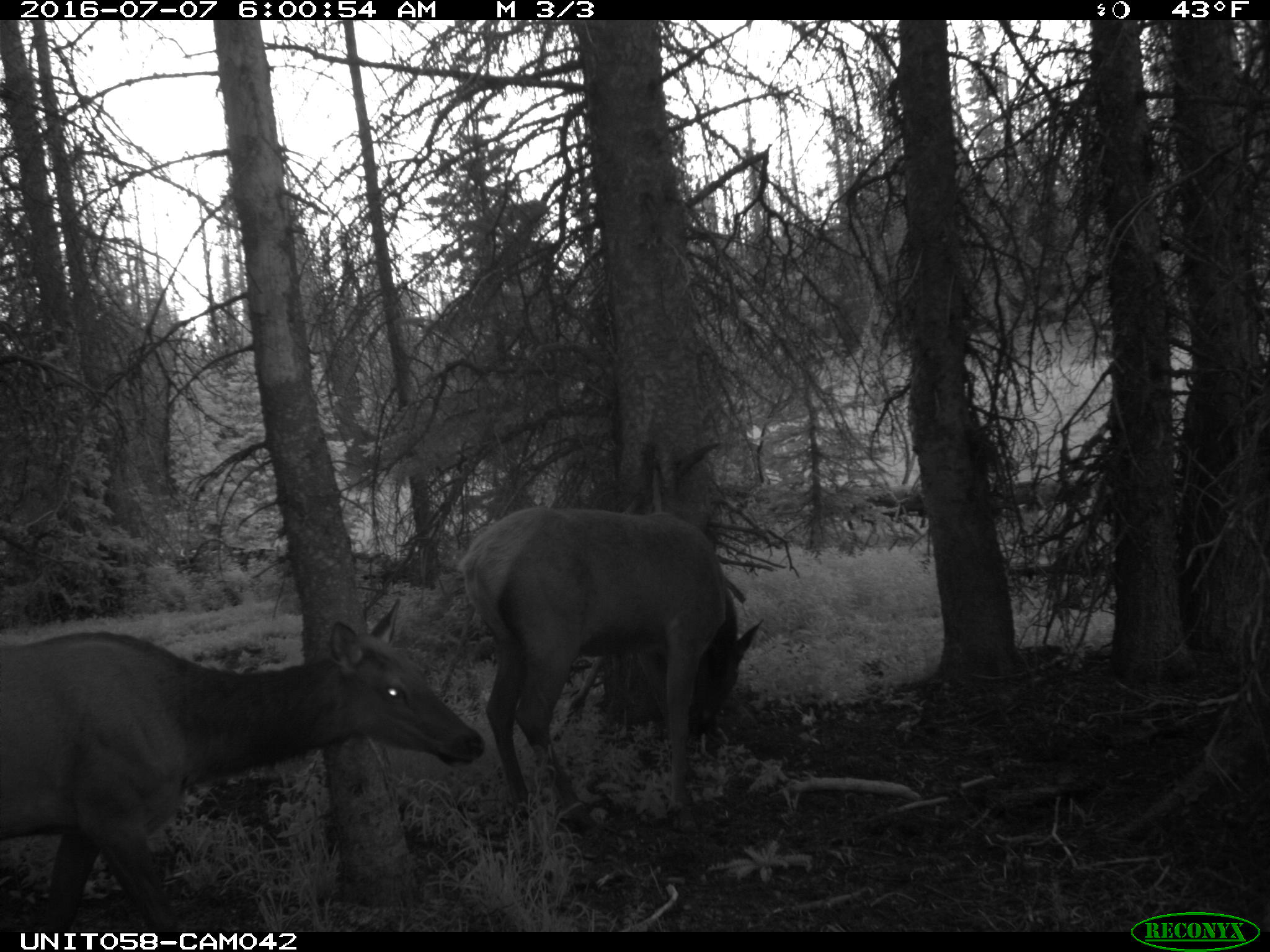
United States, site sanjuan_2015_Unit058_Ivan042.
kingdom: Animalia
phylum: Chordata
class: Mammalia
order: Artiodactyla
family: Cervidae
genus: Cervus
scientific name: Cervus elaphus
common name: red deer